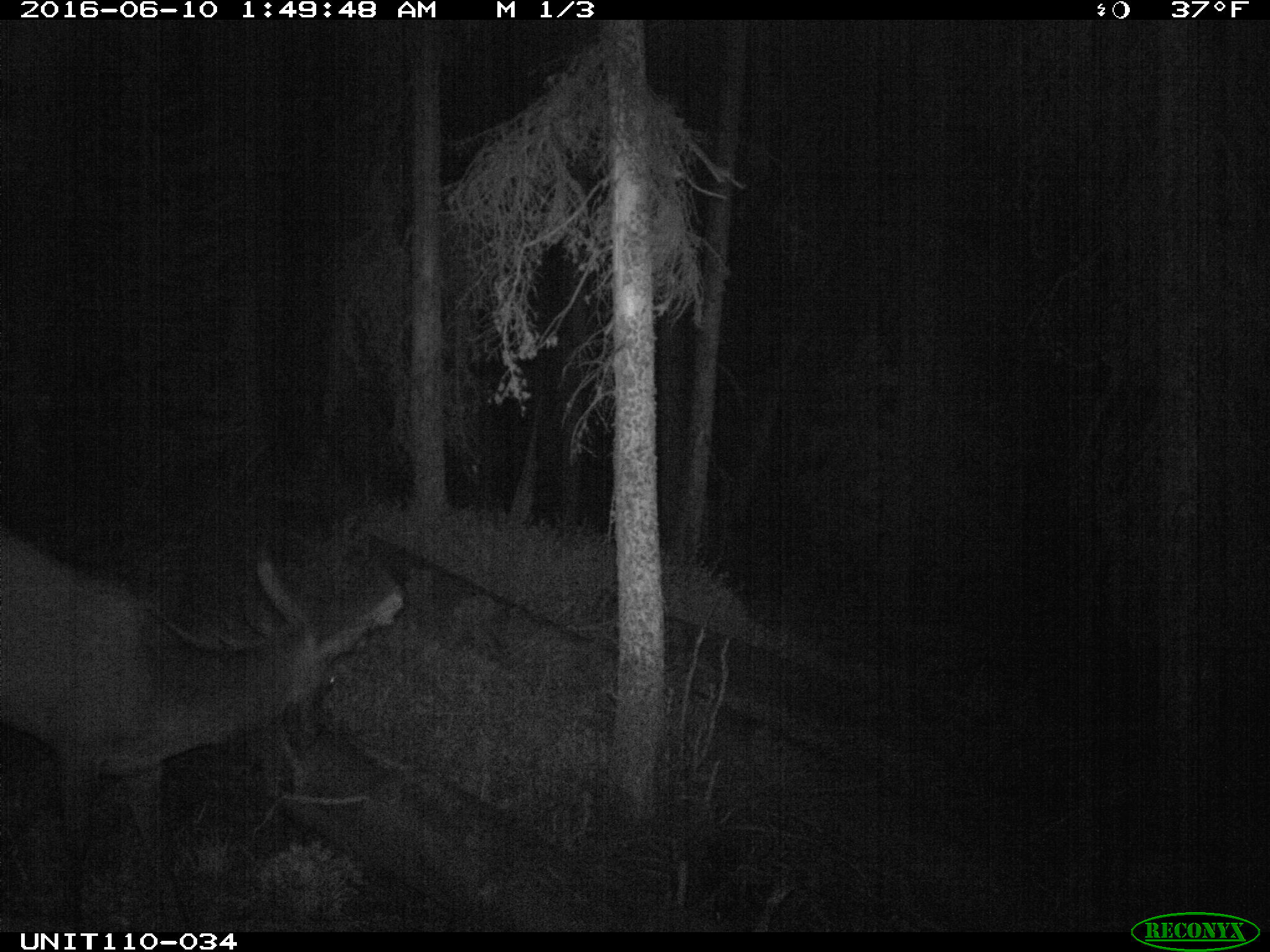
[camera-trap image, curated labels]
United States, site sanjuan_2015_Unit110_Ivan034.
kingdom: Animalia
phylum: Chordata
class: Mammalia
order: Artiodactyla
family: Cervidae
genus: Cervus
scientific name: Cervus elaphus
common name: red deer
Cervus elaphus (red deer).